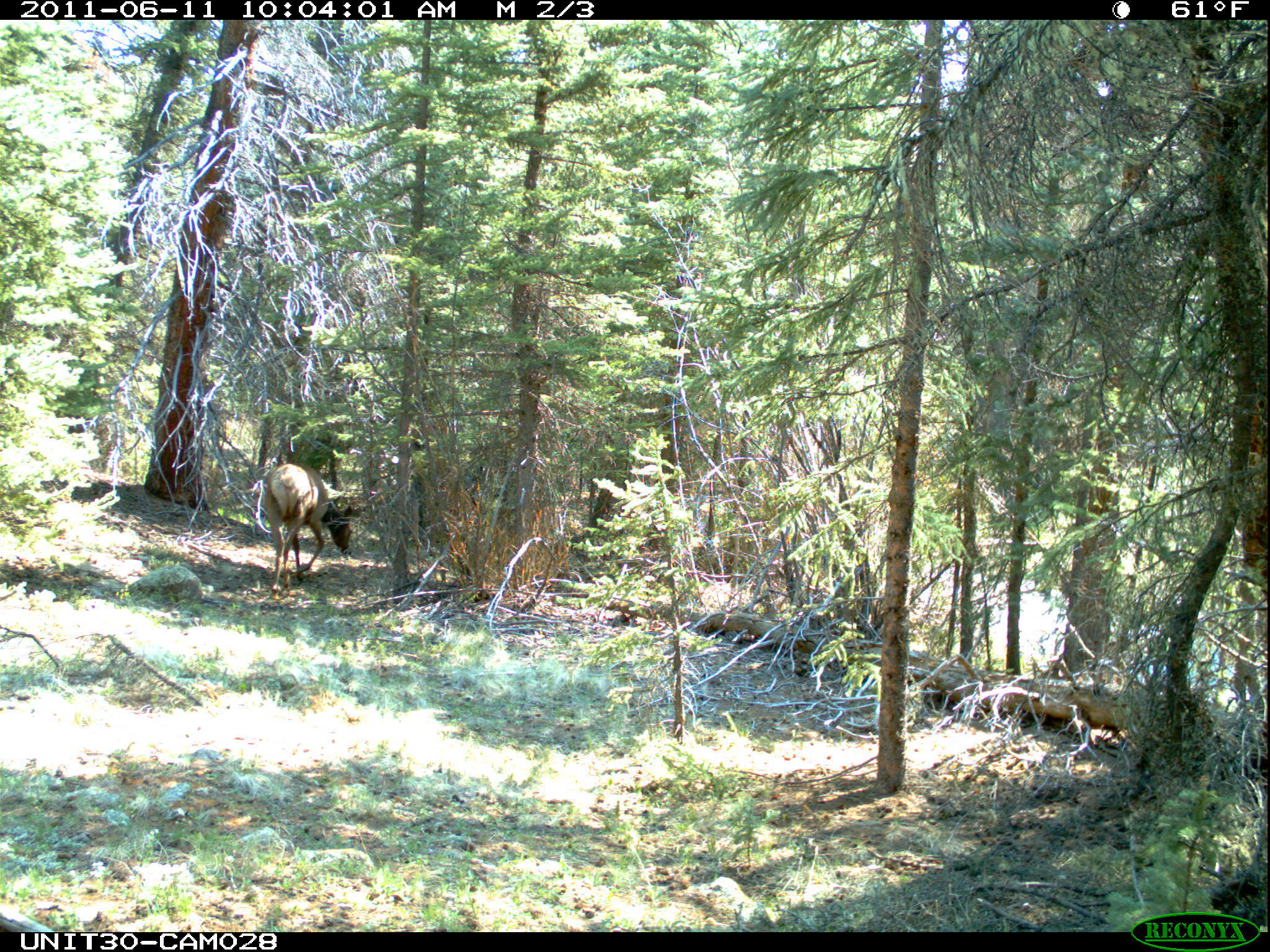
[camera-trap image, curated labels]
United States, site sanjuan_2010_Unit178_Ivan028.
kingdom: Animalia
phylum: Chordata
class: Mammalia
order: Artiodactyla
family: Cervidae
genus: Cervus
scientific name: Cervus elaphus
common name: red deer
Cervus elaphus (red deer).